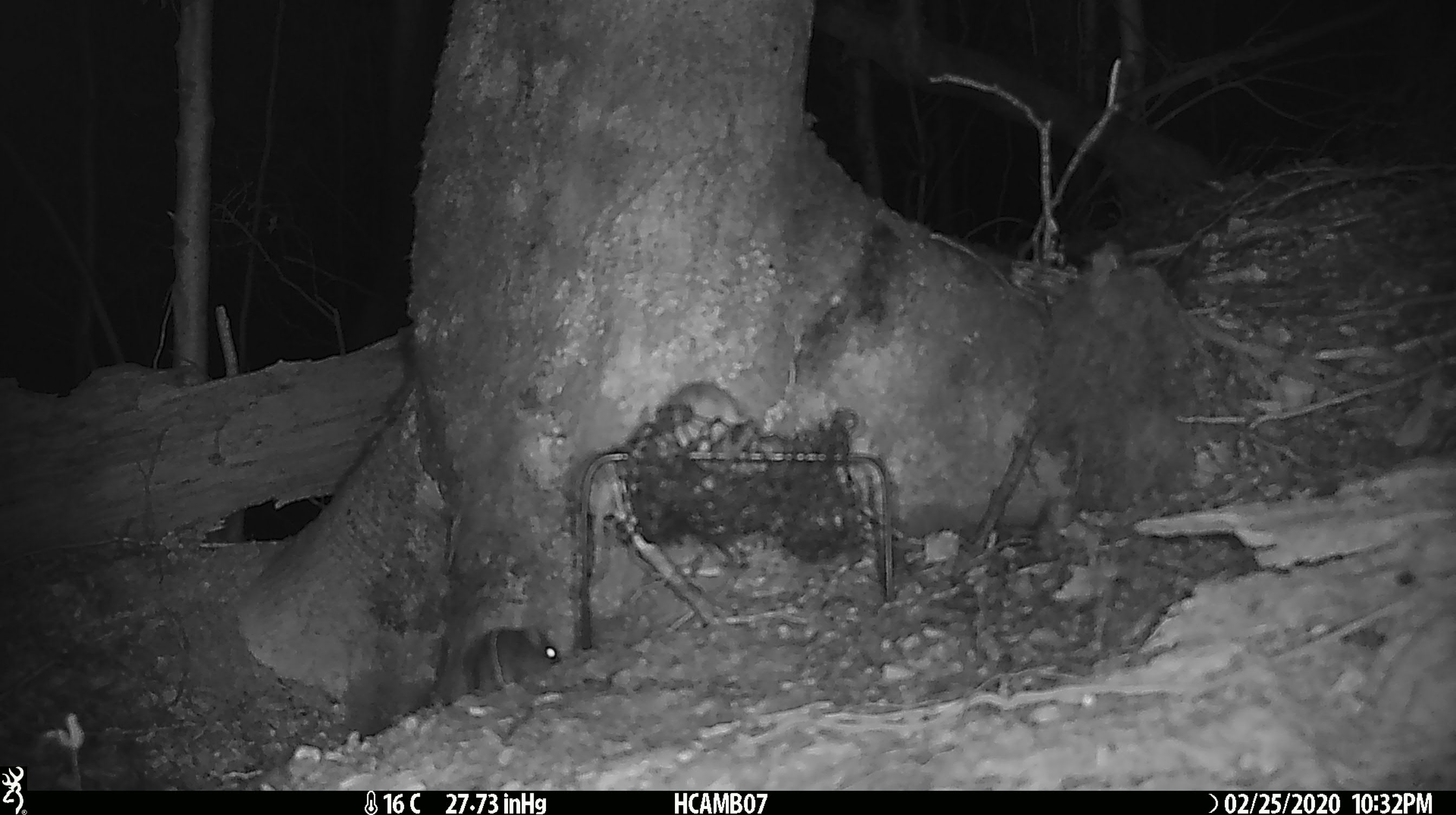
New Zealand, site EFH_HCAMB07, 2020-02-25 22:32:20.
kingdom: Animalia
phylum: Chordata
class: Mammalia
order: Rodentia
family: Muridae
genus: Mus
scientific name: Mus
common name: mouse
Mouse (Mus).